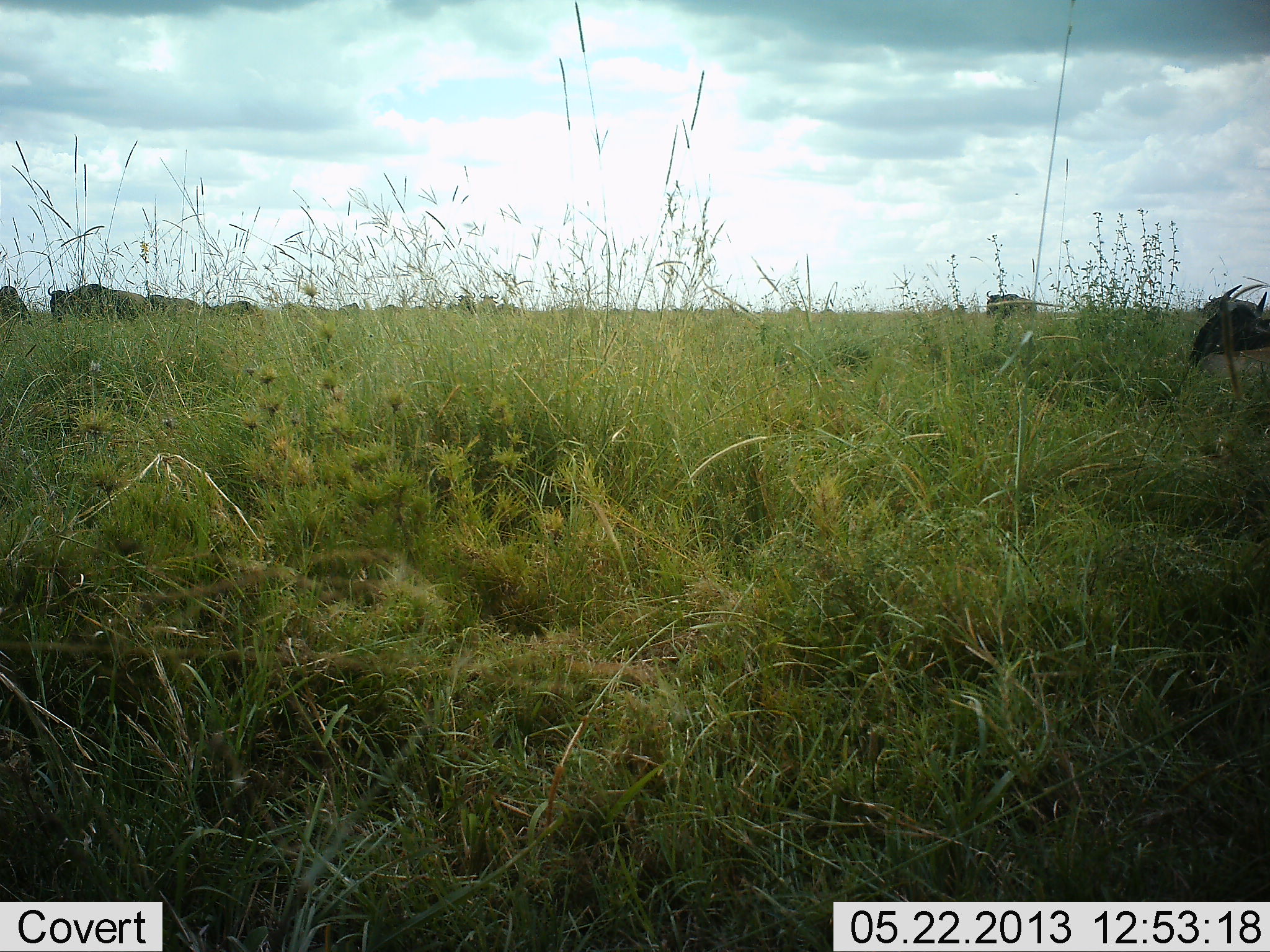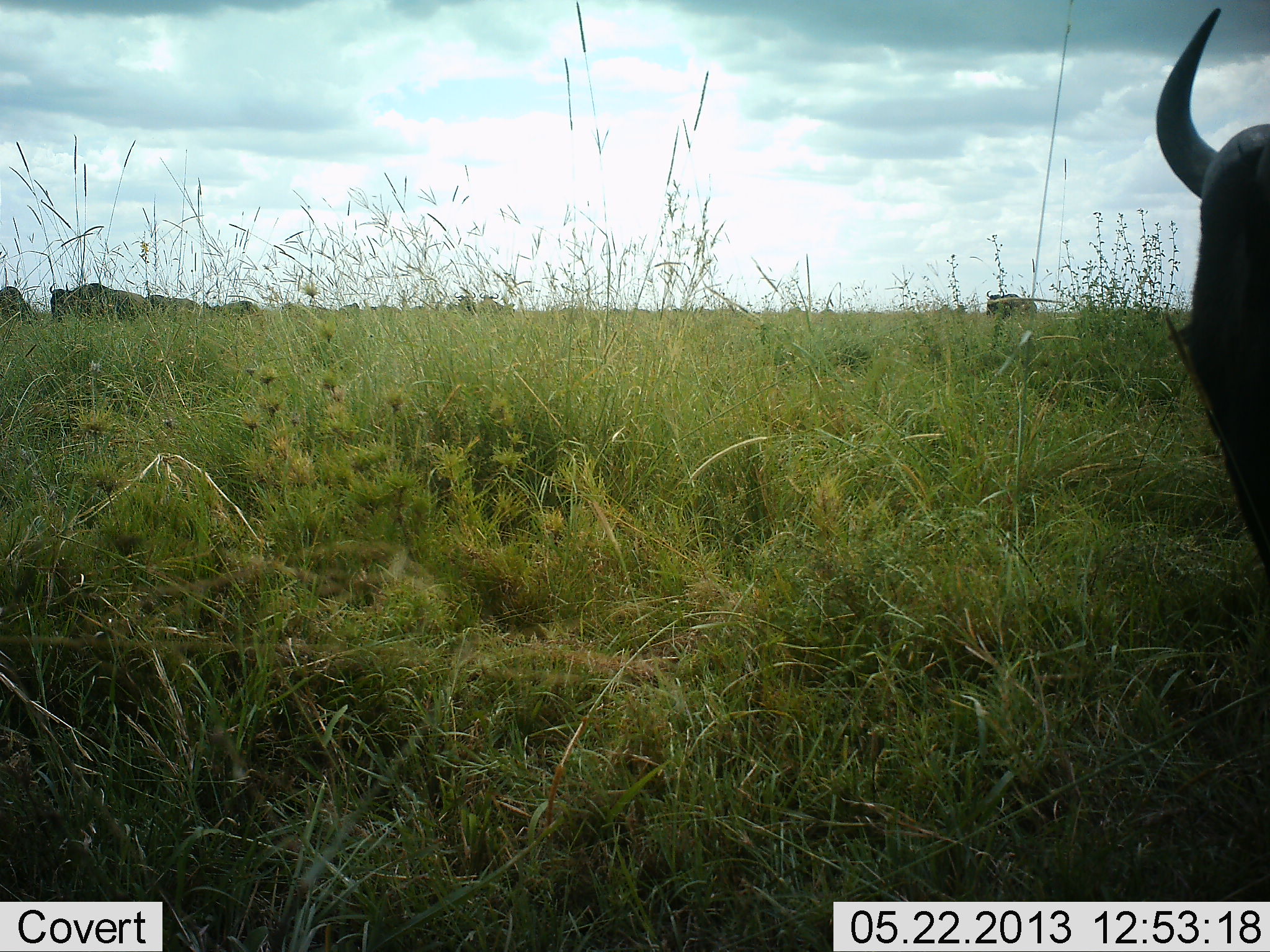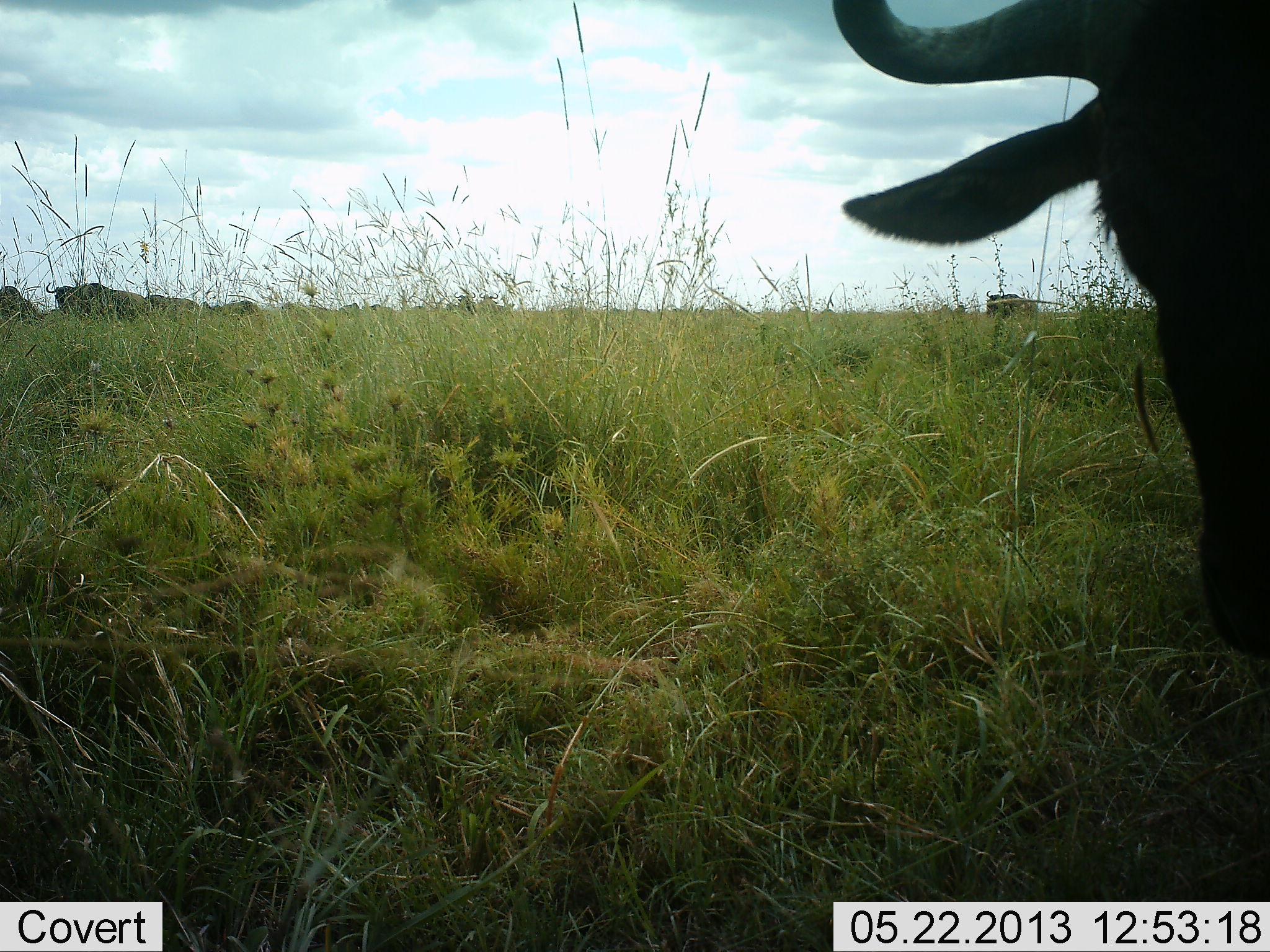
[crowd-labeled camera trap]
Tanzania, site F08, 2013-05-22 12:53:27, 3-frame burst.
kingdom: Animalia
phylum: Chordata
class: Mammalia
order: Artiodactyla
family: Bovidae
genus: Connochaetes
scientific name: Connochaetes taurinus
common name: blue wildebeest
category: wildebeest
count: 8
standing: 60%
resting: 0%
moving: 30%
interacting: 0%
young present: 0%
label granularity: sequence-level